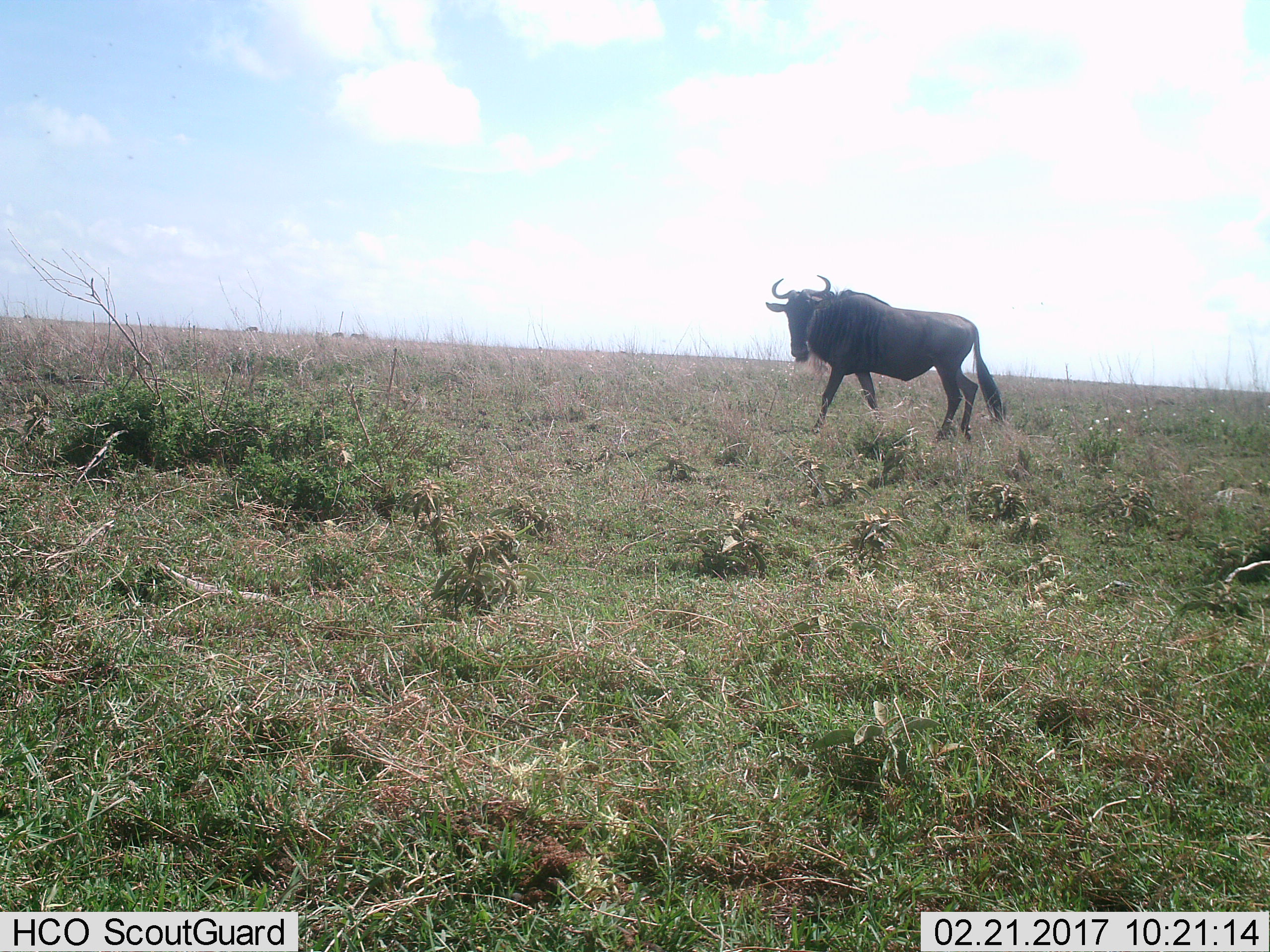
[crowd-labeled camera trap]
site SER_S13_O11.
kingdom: Animalia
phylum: Chordata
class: Mammalia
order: Artiodactyla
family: Bovidae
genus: Connochaetes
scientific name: Connochaetes taurinus taurinus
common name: blue wildebeest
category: wildebeestblue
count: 1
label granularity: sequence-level